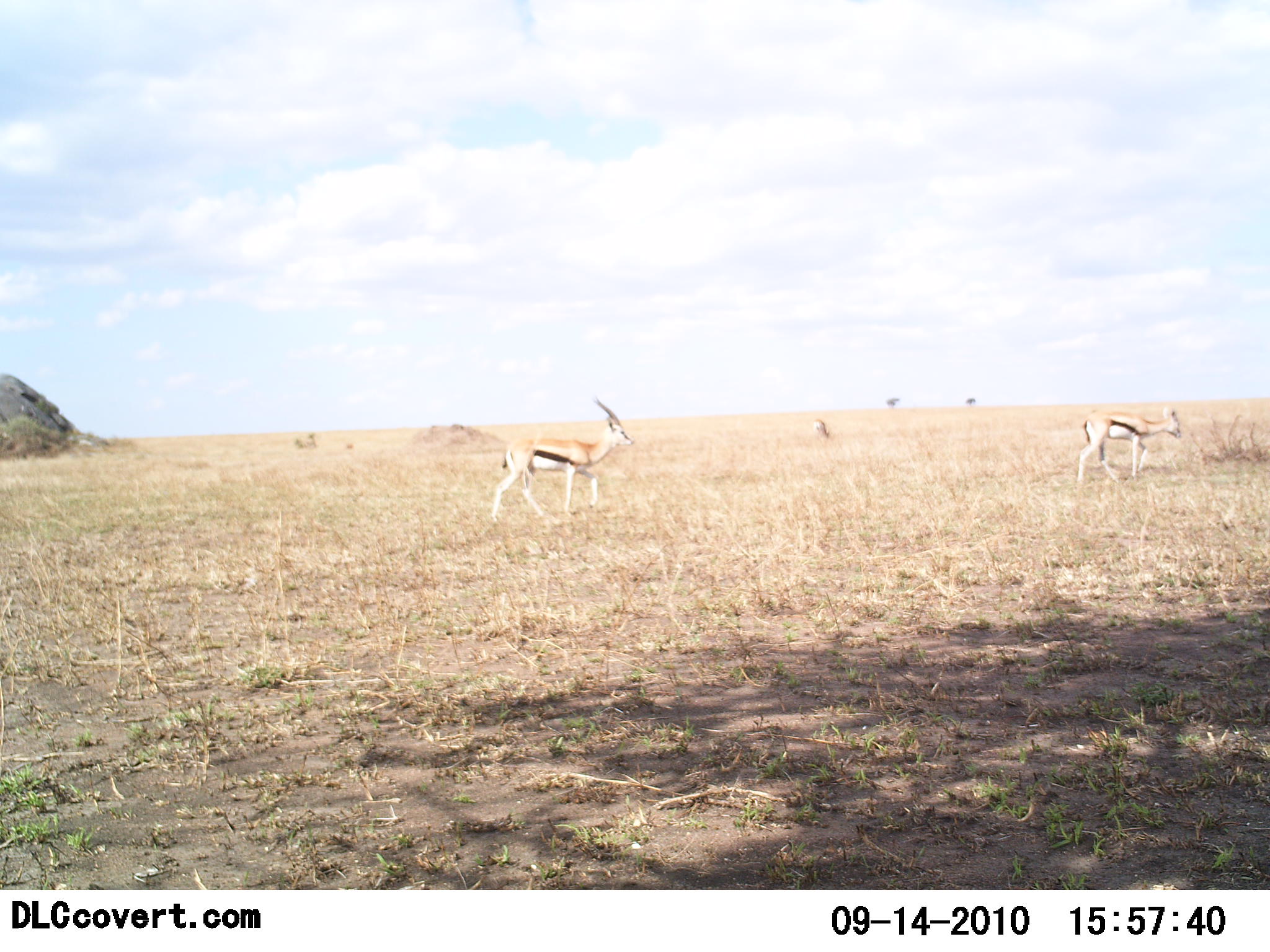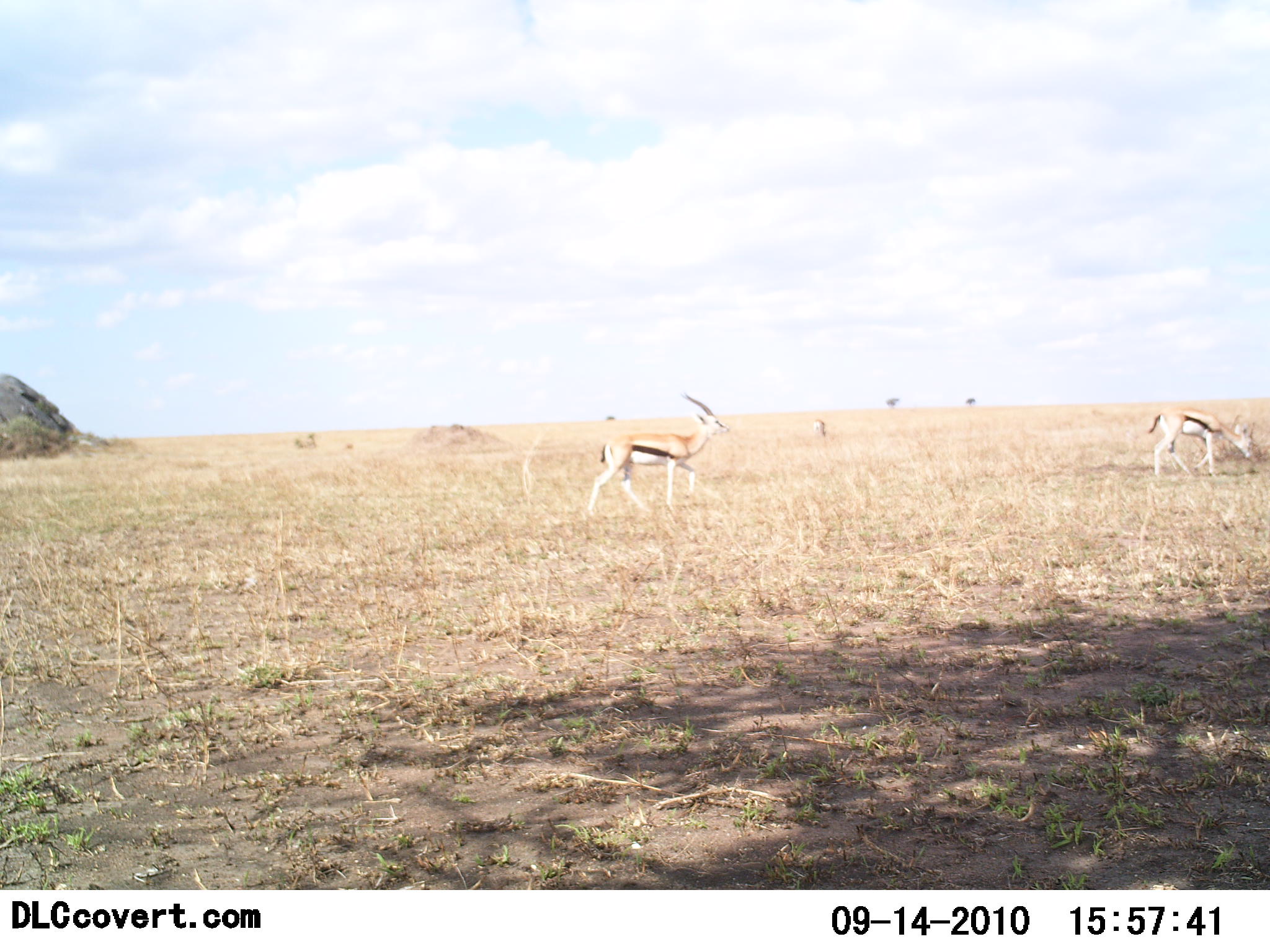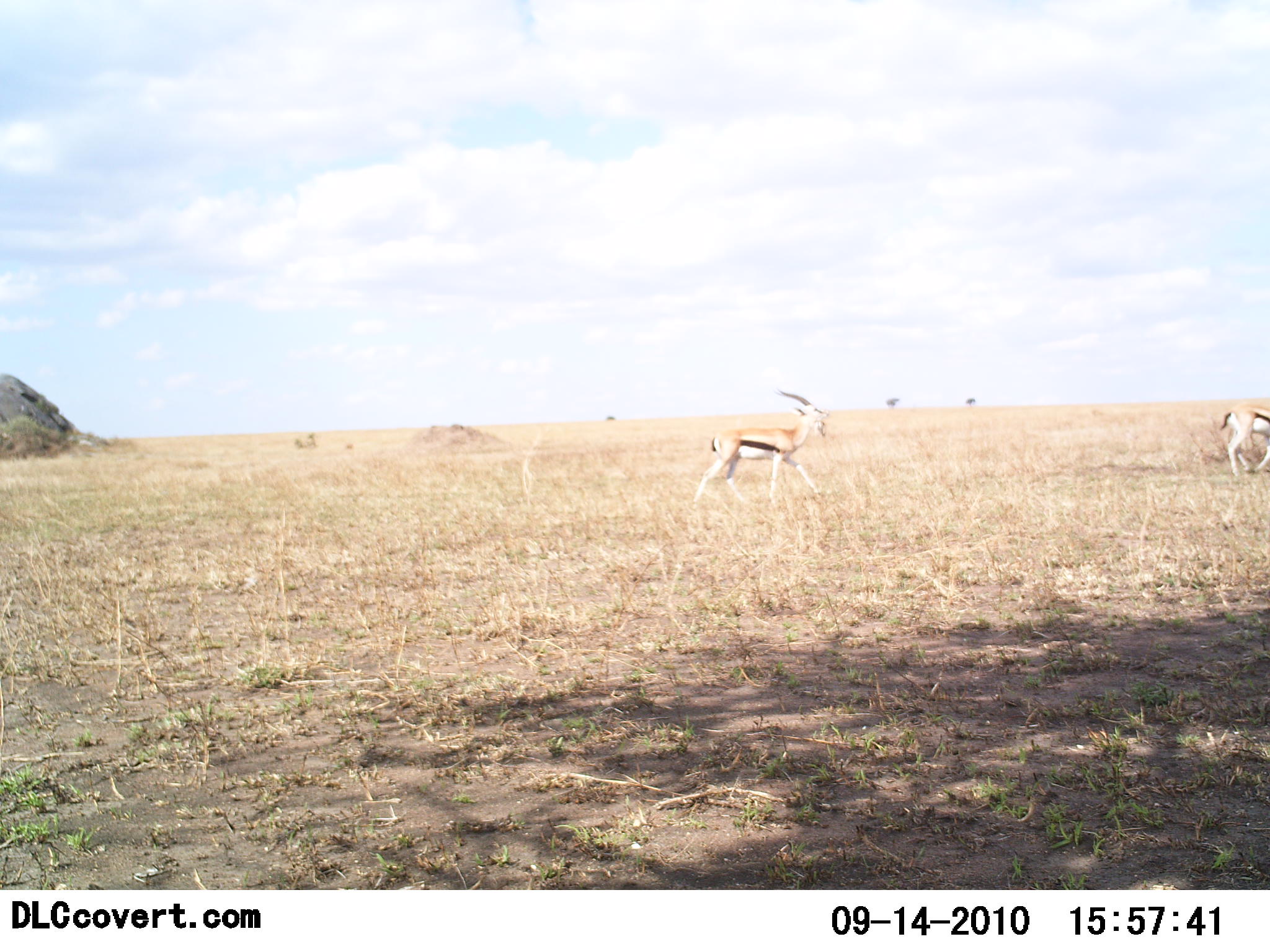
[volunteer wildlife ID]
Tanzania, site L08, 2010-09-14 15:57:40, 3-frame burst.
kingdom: Animalia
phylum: Chordata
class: Mammalia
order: Artiodactyla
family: Bovidae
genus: Eudorcas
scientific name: Eudorcas thomsonii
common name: thomson's gazelle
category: gazellethomsons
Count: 2.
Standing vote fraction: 12%.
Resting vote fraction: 0%.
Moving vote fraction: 92%.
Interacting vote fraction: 0%.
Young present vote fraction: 0%.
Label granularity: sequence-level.